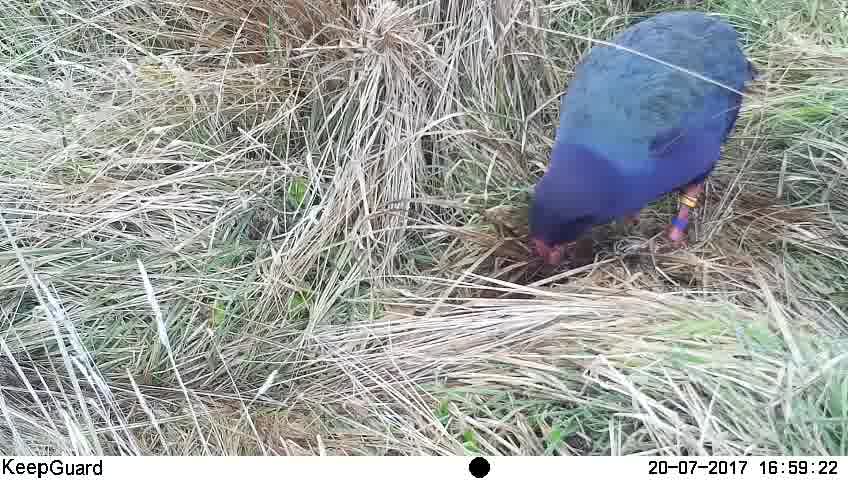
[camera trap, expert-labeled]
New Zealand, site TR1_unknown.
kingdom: Animalia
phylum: Chordata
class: Aves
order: Gruiformes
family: Rallidae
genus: Porphyrio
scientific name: Porphyrio mantelli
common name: takahe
Takahe (Porphyrio mantelli).